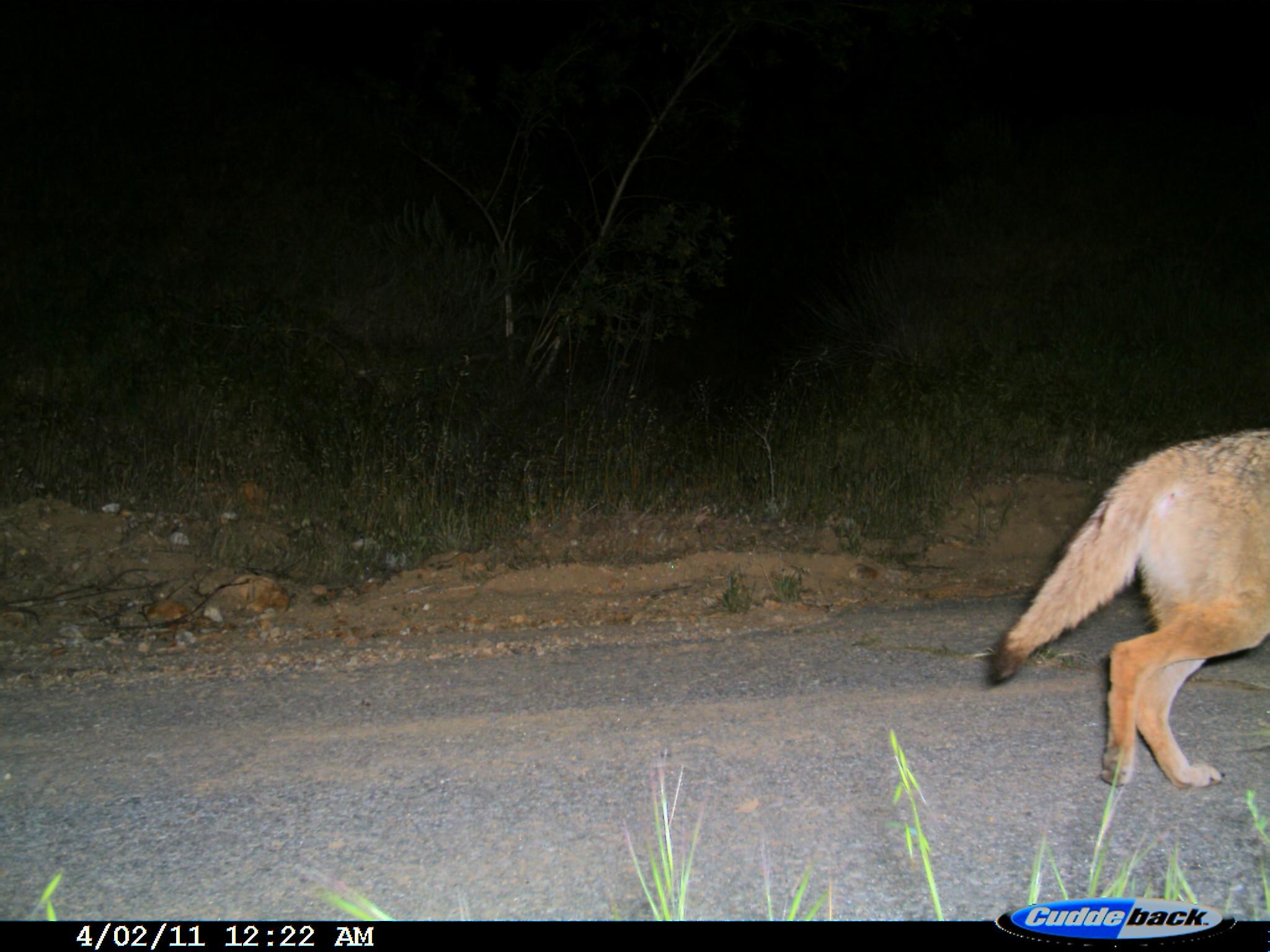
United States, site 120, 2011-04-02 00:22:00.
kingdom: Animalia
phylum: Chordata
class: Mammalia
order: Carnivora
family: Canidae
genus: Canis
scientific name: Canis latrans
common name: coyote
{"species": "coyote (Canis latrans)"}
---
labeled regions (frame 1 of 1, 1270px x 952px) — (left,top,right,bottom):
coyote: (983,411,1268,797)